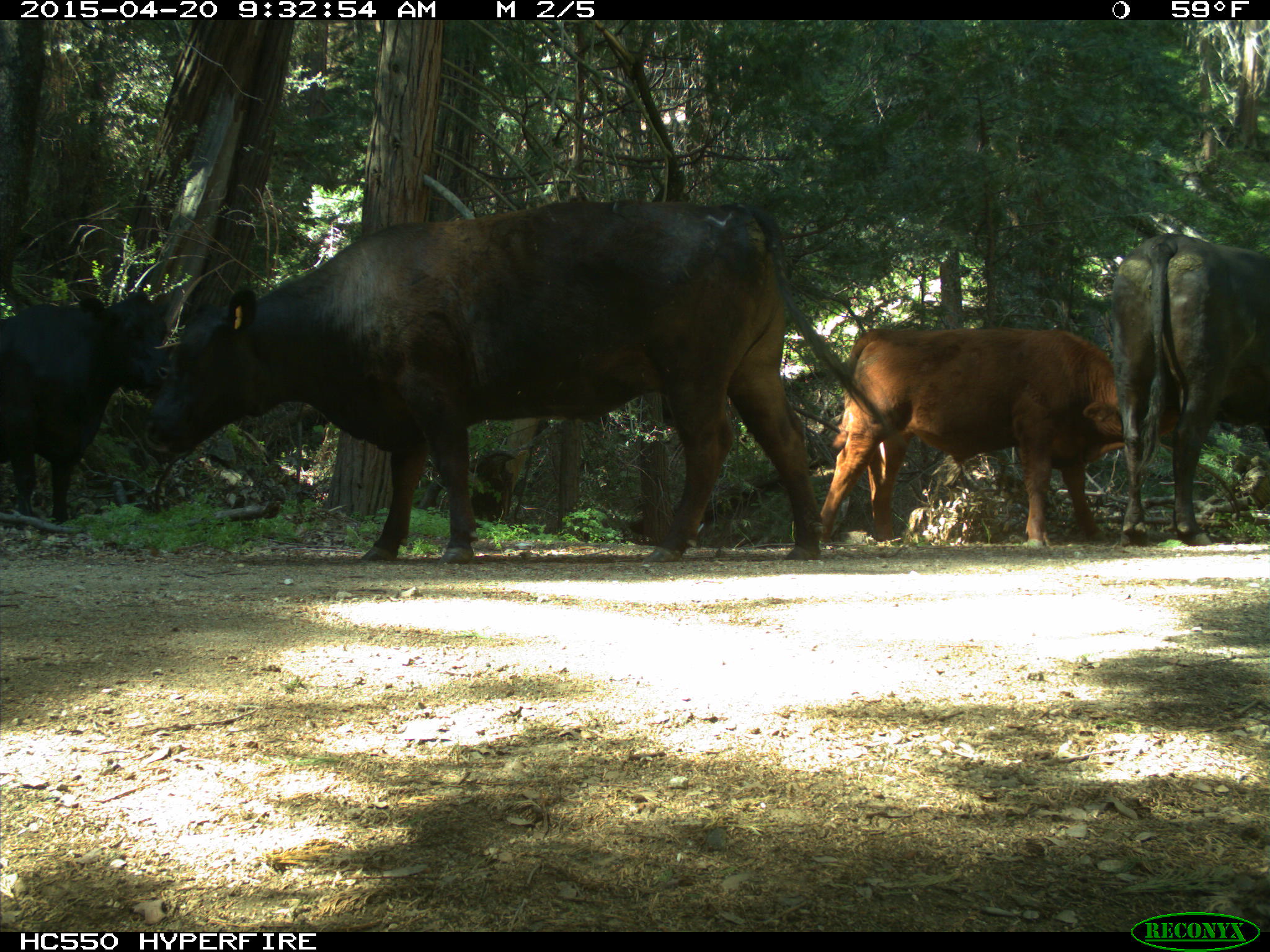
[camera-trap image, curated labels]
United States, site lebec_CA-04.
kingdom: Animalia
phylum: Chordata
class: Mammalia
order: Artiodactyla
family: Bovidae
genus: Bos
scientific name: Bos taurus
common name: domestic cow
Bos taurus (domestic cow).